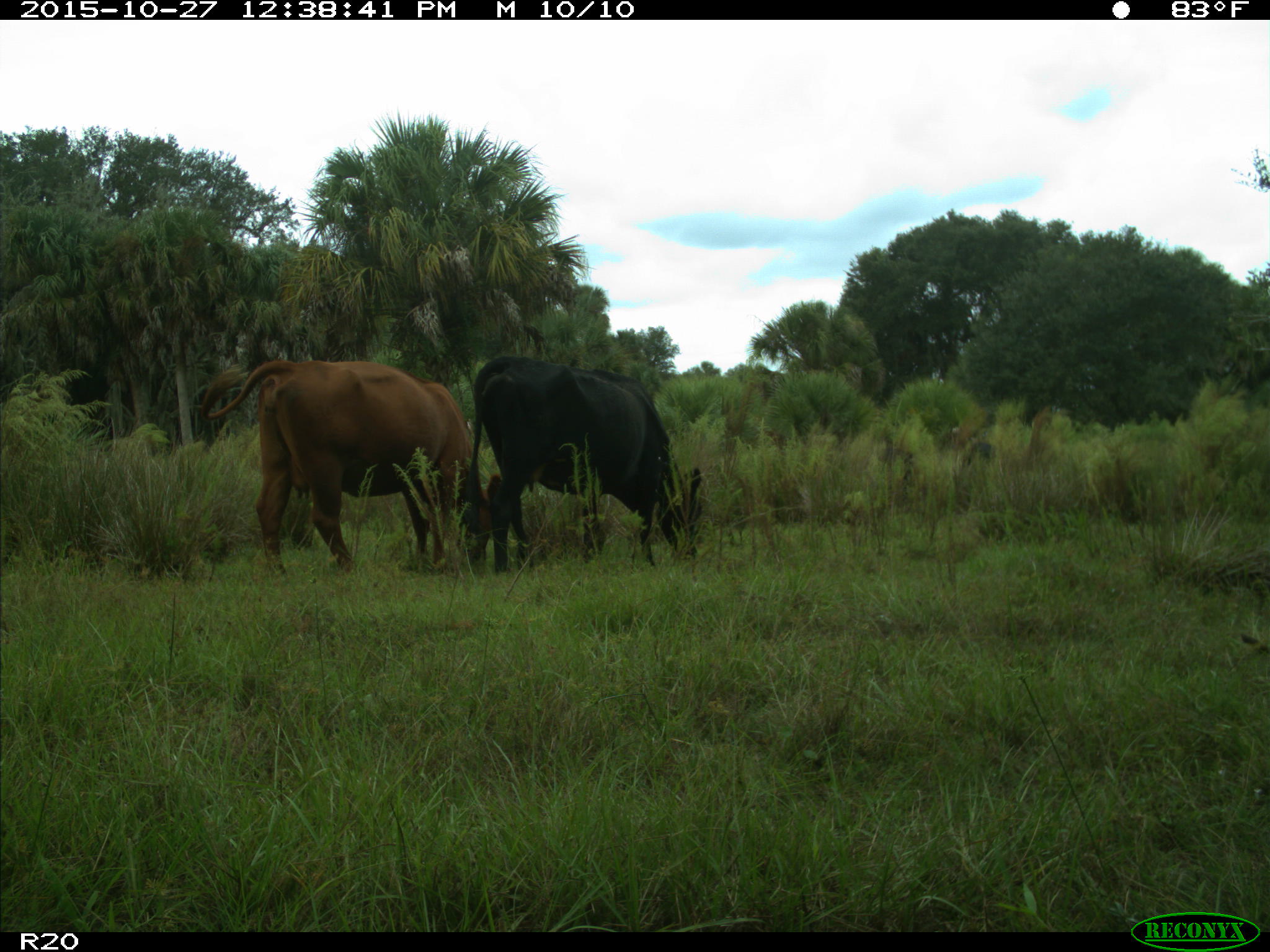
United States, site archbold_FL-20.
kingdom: Animalia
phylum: Chordata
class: Mammalia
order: Artiodactyla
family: Bovidae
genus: Bos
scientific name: Bos taurus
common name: domestic cow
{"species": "Bos taurus (domestic cow)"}